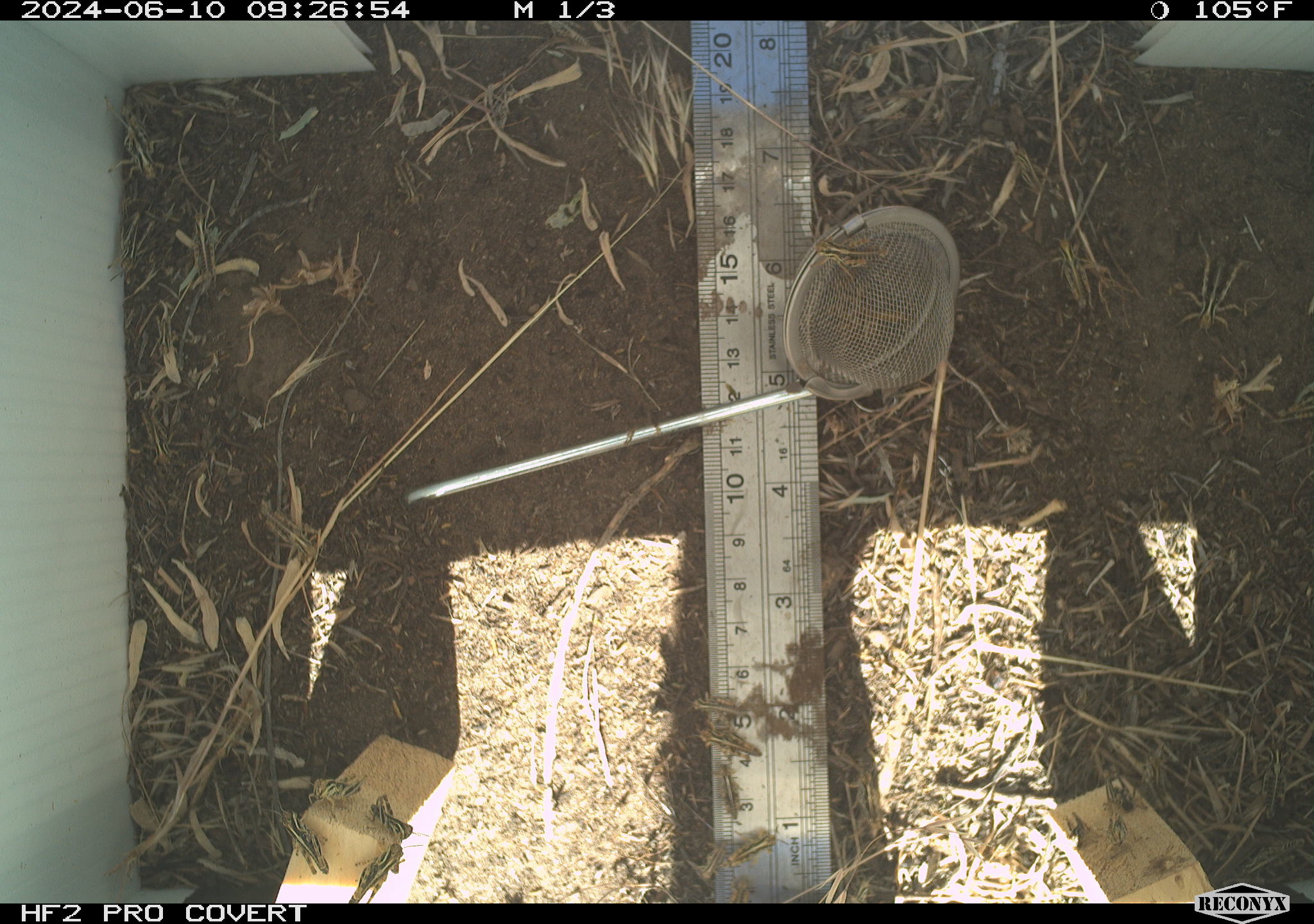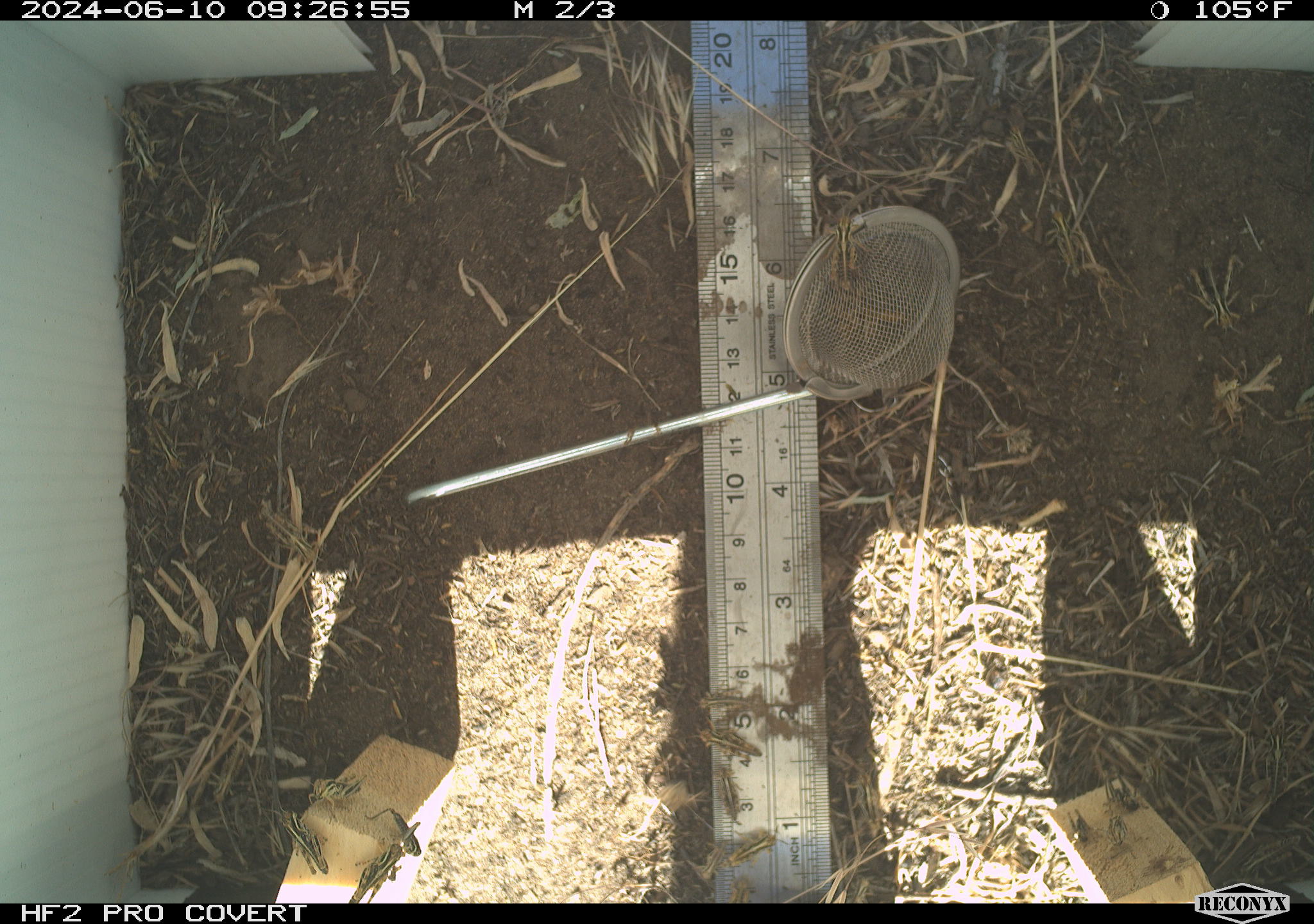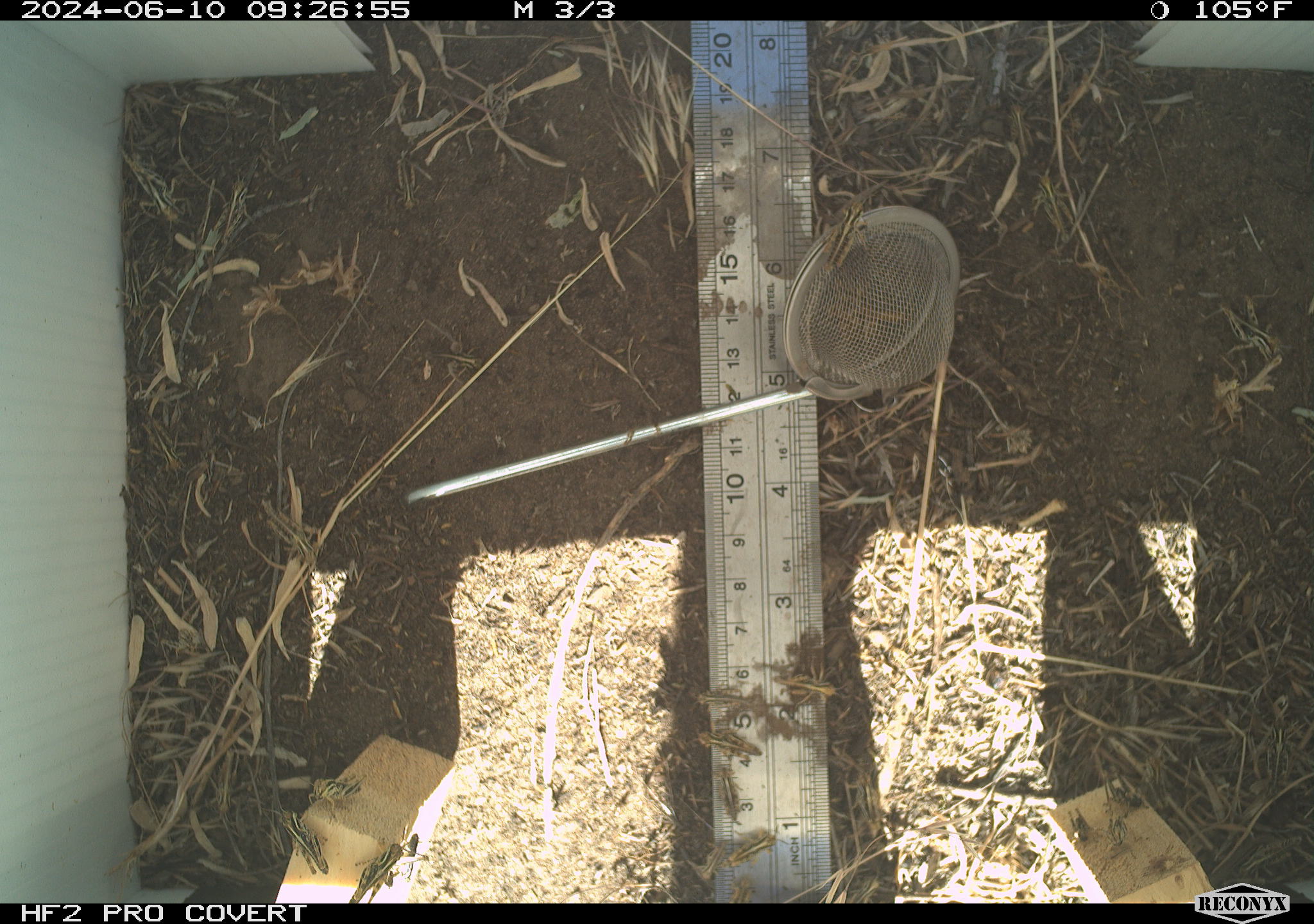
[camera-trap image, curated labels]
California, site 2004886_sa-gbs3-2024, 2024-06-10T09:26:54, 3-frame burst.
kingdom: Animalia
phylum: Arthropoda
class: Insecta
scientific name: Insecta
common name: insect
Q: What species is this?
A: Insect (Insecta).